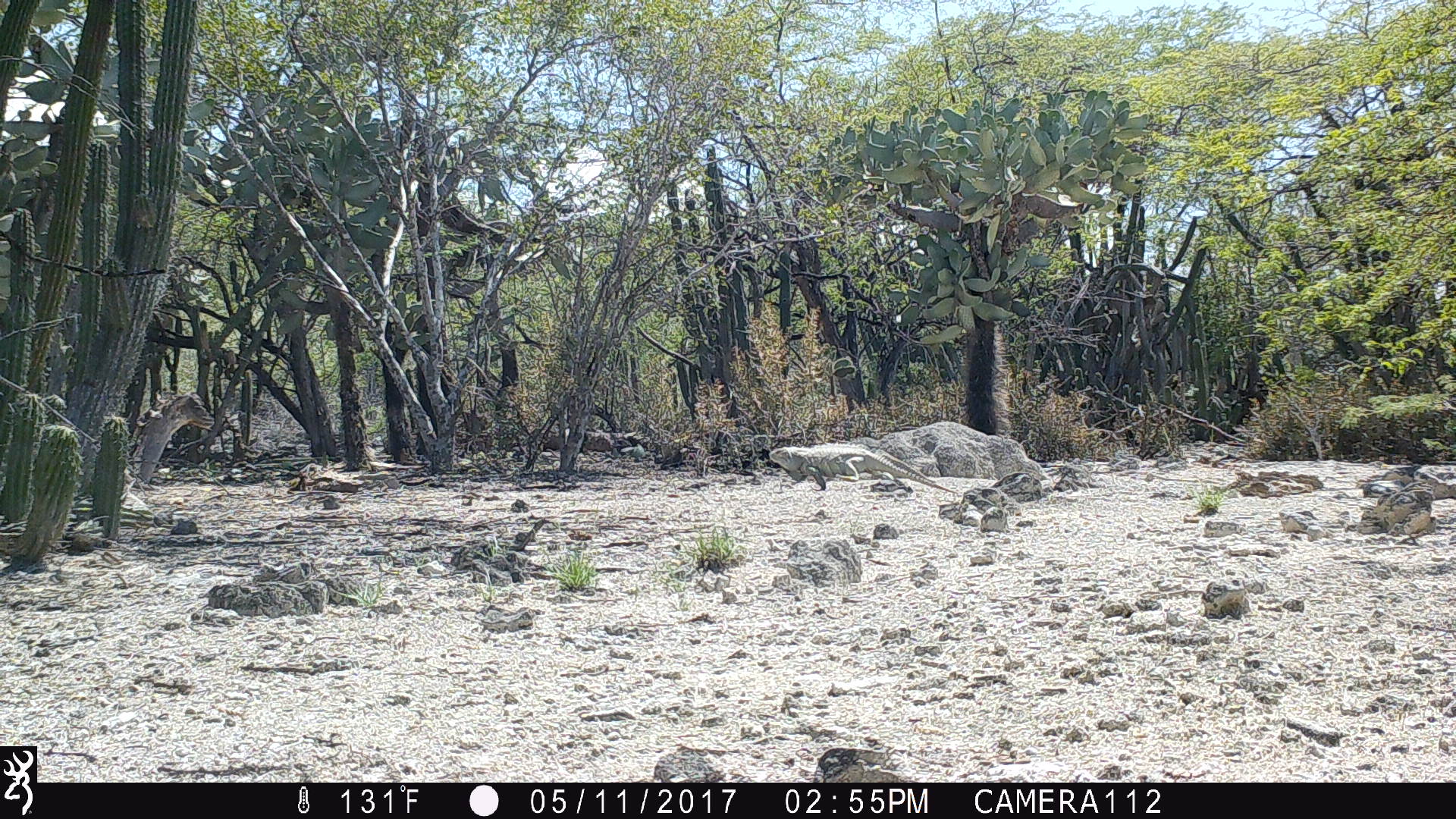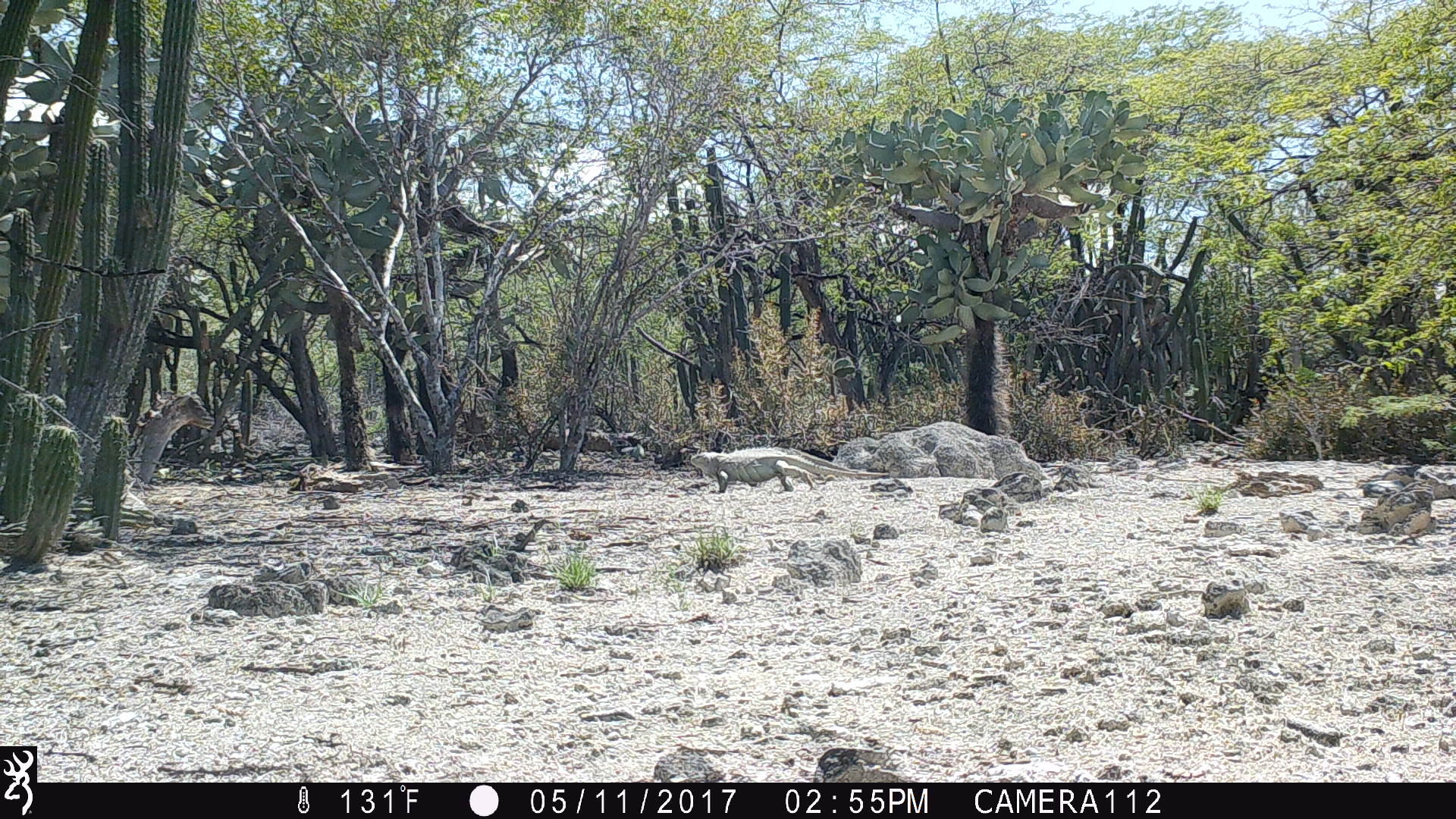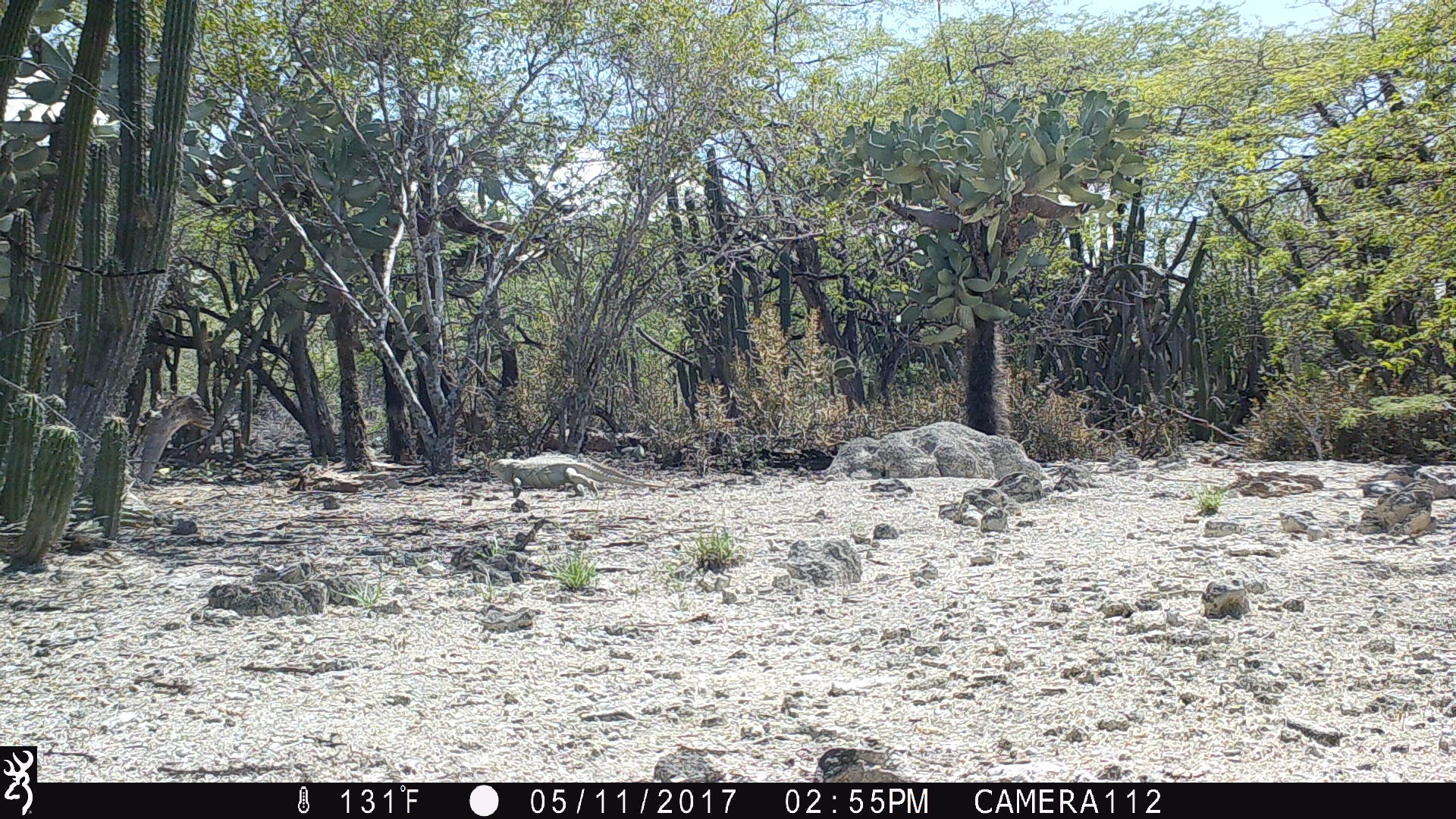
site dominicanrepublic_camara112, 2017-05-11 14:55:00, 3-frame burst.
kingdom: Animalia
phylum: Chordata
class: Reptilia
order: Squamata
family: Iguanidae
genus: Iguana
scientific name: Iguana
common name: typical iguanas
Iguana (typical iguanas).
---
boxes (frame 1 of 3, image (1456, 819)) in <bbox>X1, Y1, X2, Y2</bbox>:
iguana: <bbox>767, 436, 959, 496</bbox>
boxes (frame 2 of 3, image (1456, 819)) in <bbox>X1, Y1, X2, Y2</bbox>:
iguana: <bbox>684, 446, 897, 497</bbox>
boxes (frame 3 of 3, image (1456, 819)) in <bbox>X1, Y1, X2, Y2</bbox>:
iguana: <bbox>489, 461, 650, 496</bbox>